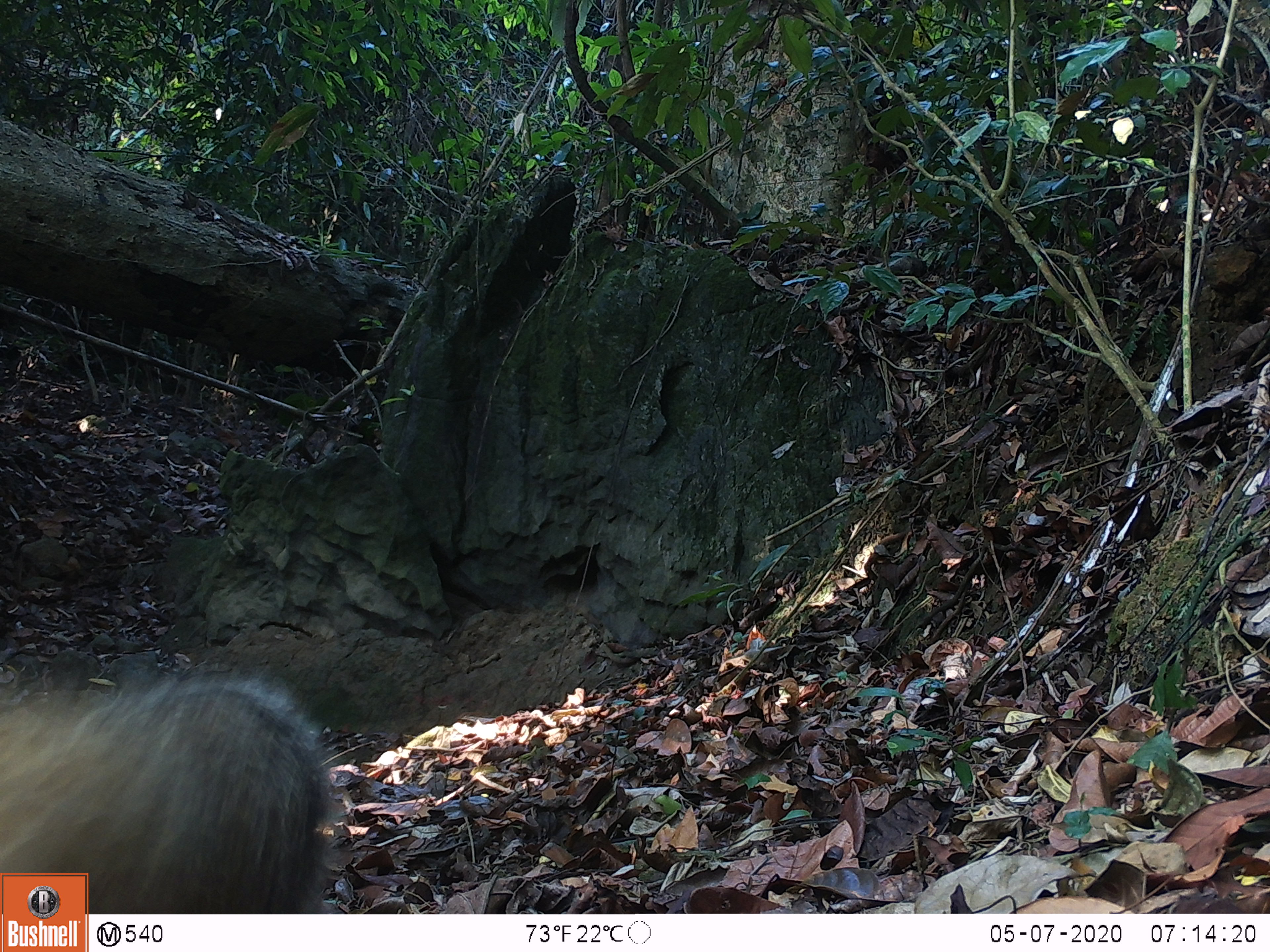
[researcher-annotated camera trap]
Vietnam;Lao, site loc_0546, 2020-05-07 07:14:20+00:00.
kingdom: Animalia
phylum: Chordata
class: Mammalia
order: Carnivora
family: Herpestidae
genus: Urva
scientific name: Urva urva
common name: crab-eating mongoose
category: crab eating mongoose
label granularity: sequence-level